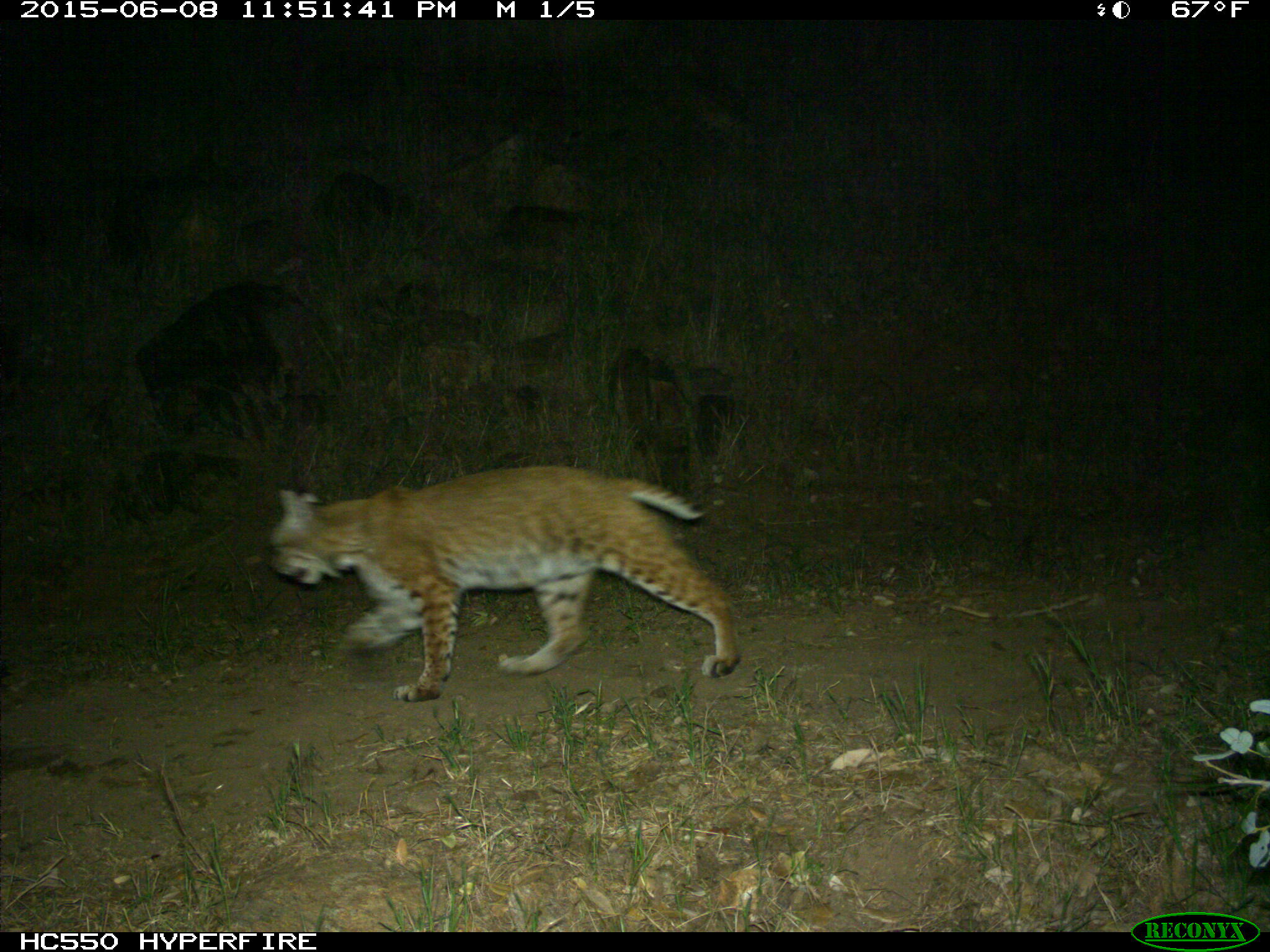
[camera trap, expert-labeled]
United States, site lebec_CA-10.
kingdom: Animalia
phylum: Chordata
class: Mammalia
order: Carnivora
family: Felidae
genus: Lynx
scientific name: Lynx rufus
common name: bobcat